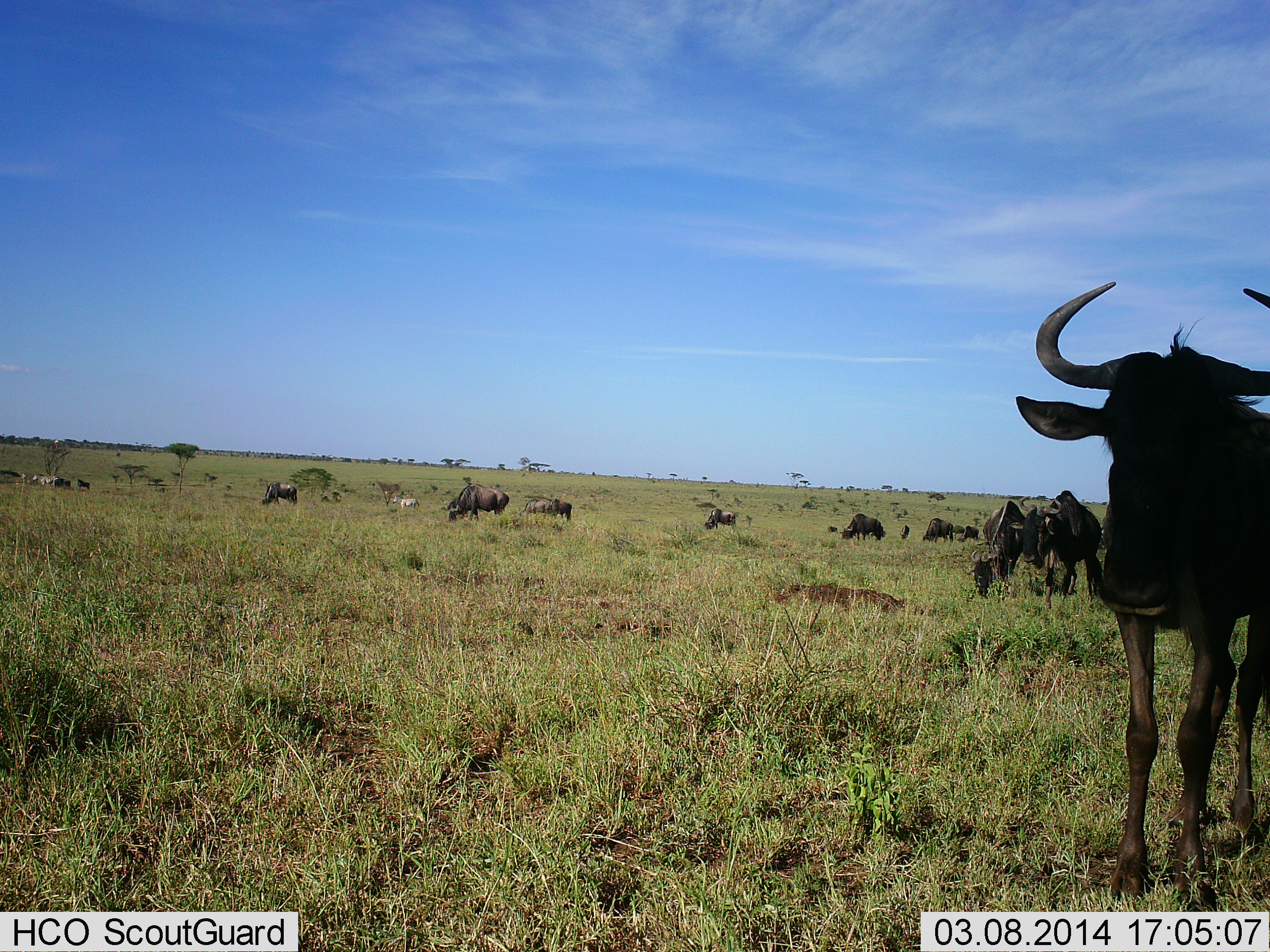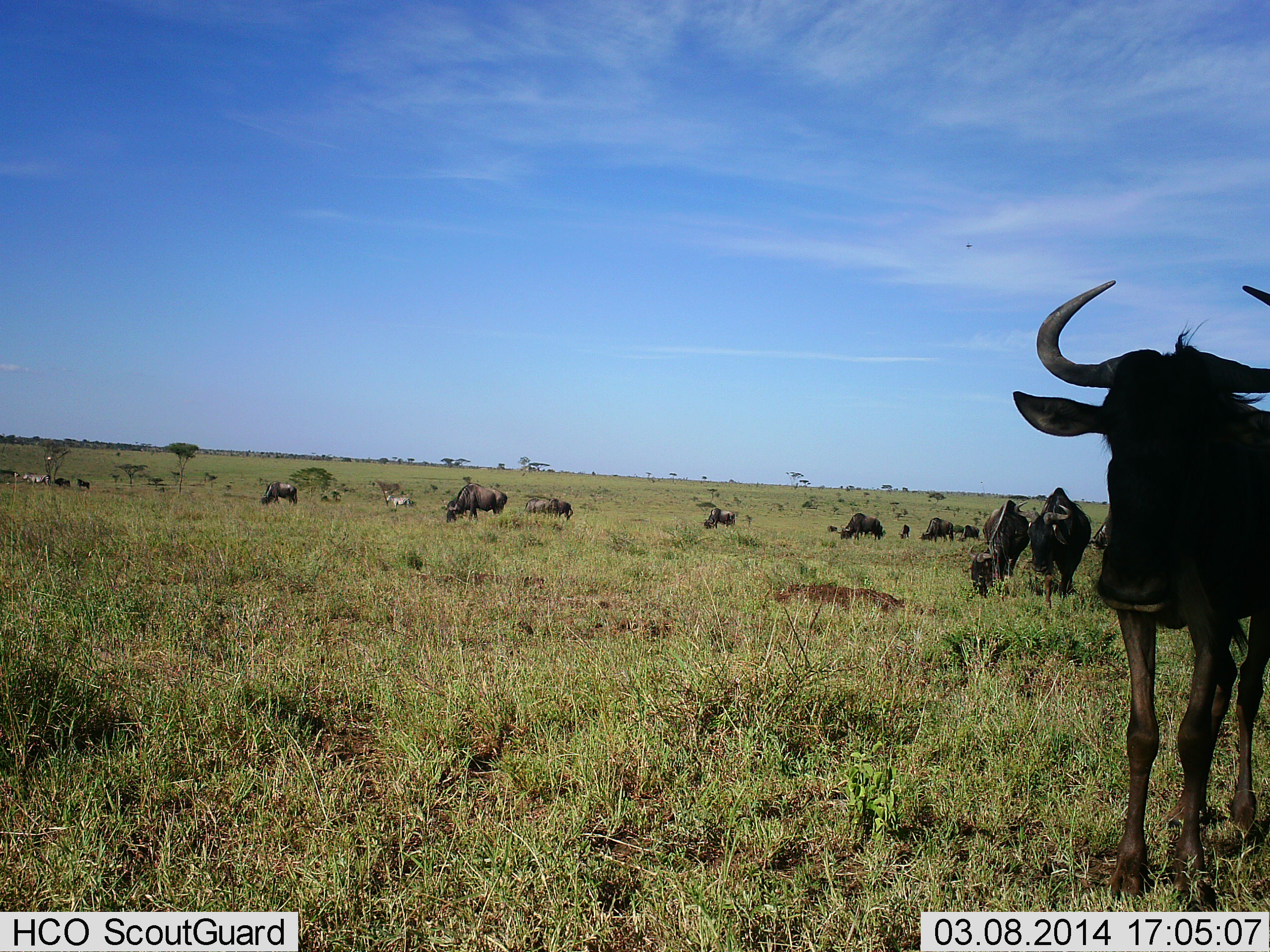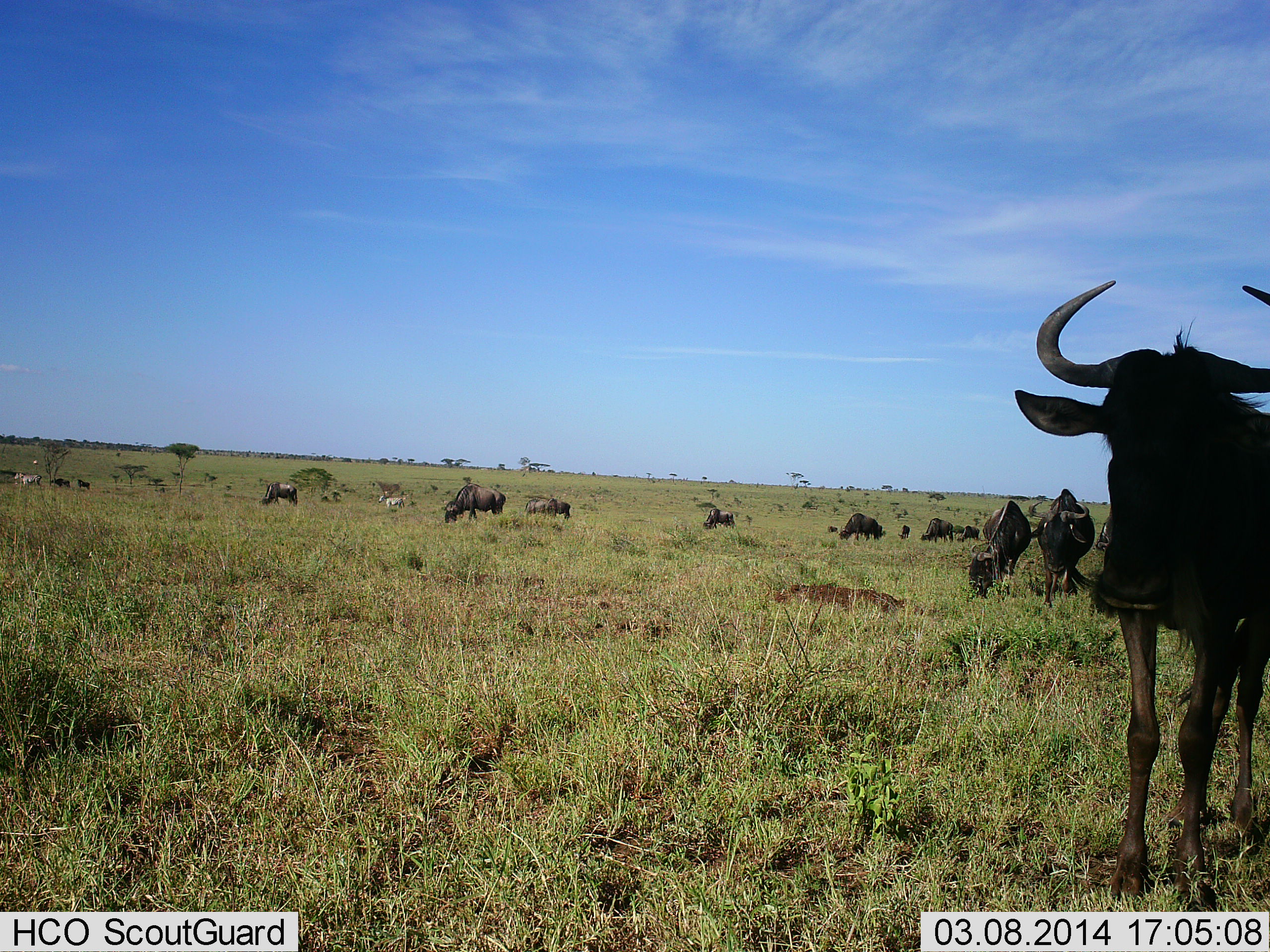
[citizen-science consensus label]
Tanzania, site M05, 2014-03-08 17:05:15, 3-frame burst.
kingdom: Animalia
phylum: Chordata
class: Mammalia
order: Artiodactyla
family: Bovidae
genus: Connochaetes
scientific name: Connochaetes taurinus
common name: blue wildebeest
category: wildebeest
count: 11-50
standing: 75%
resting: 17%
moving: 8%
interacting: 8%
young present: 0%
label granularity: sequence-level